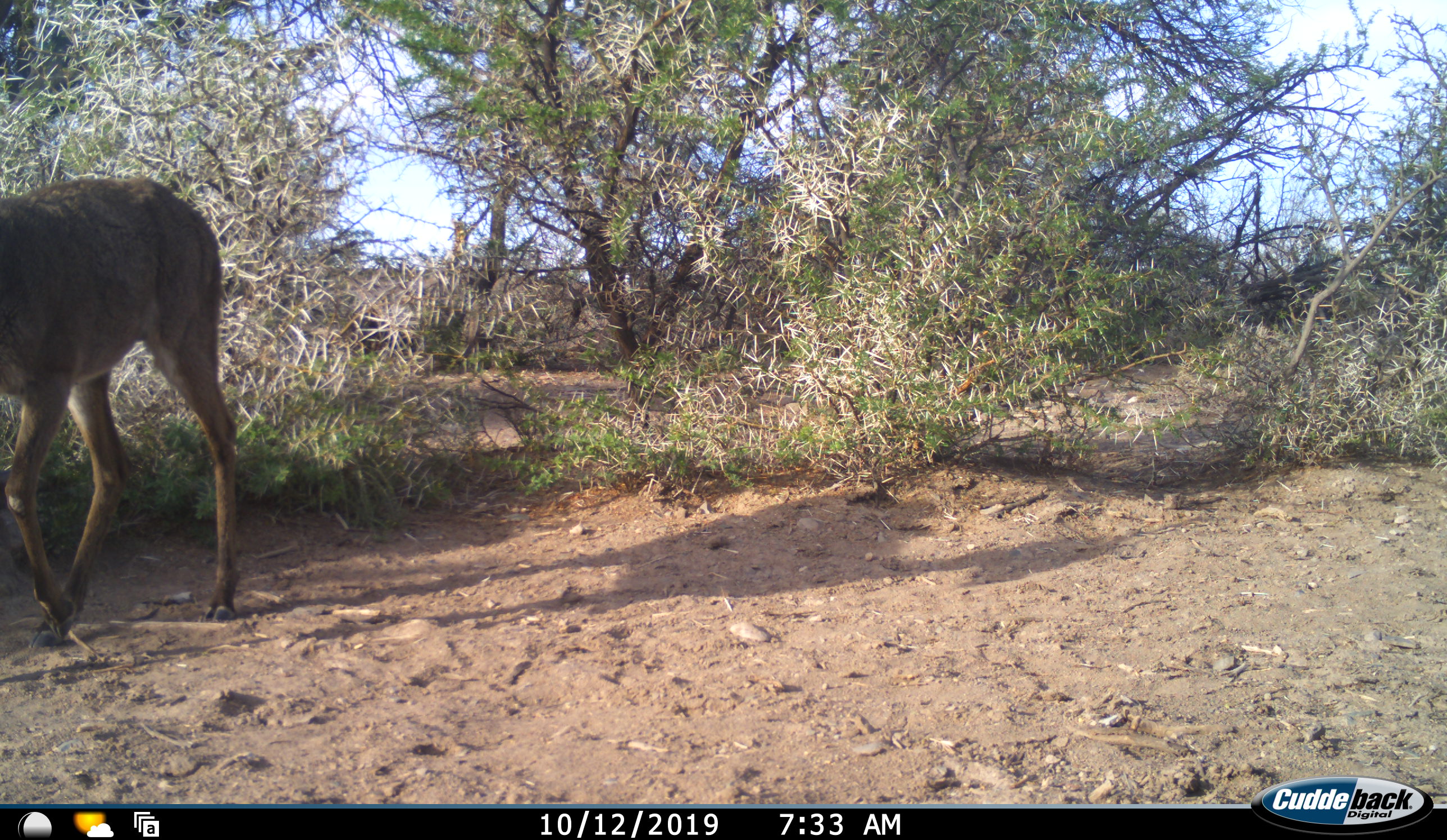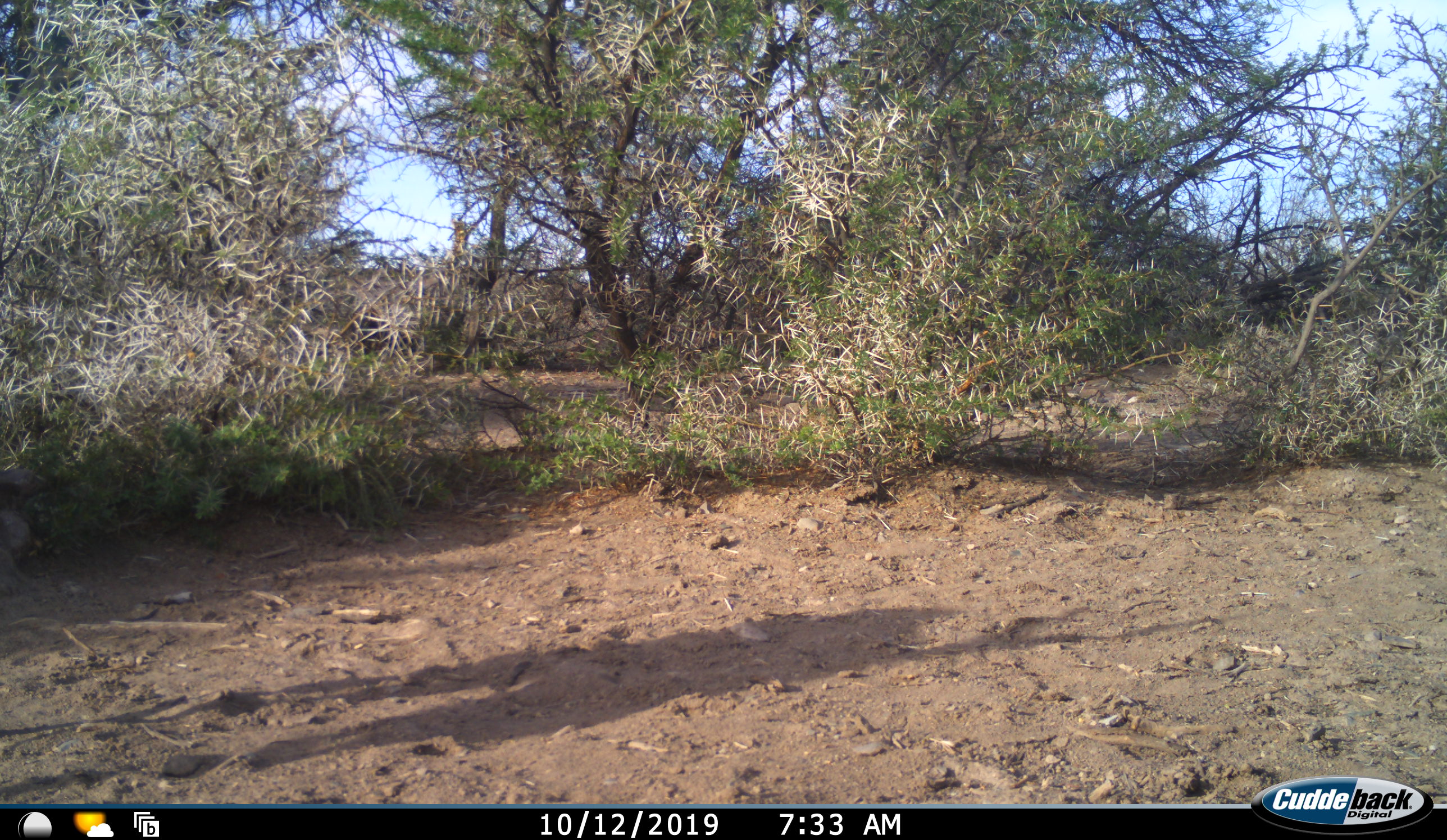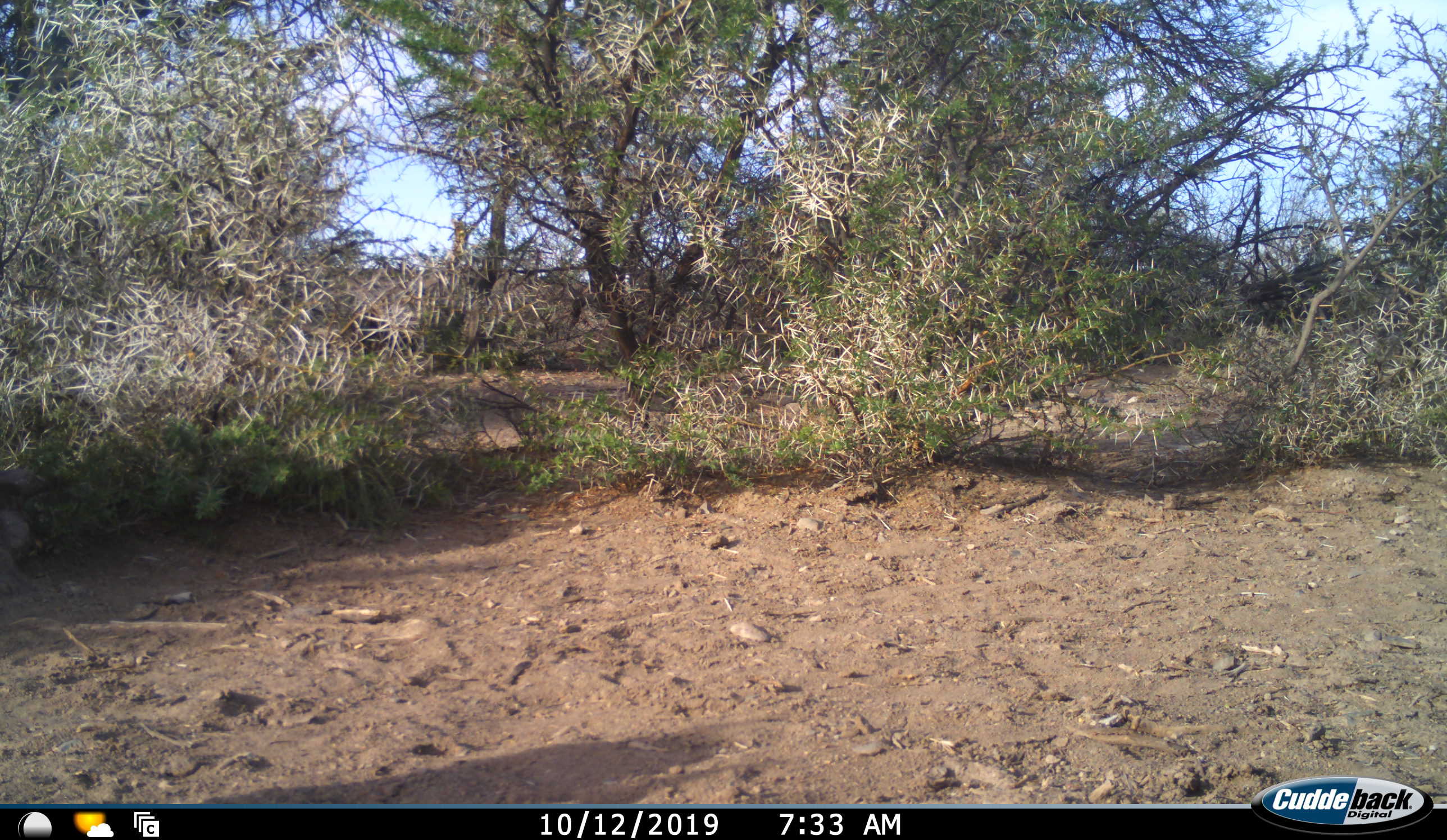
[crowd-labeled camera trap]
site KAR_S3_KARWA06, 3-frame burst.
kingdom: Animalia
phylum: Chordata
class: Mammalia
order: Artiodactyla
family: Bovidae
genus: Pelea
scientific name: Pelea capreolus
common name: grey rhebok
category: rhebokgrey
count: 1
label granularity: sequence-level